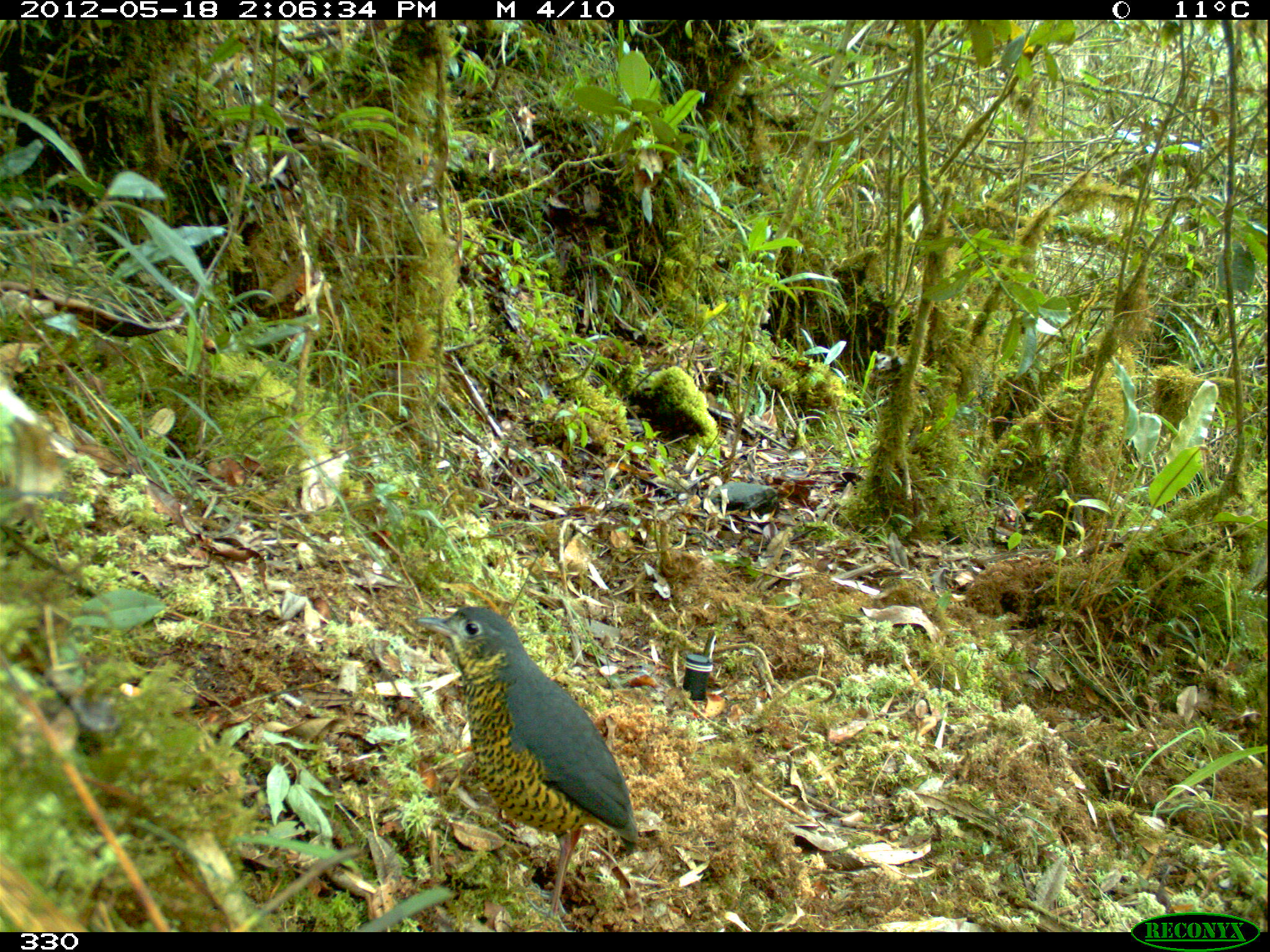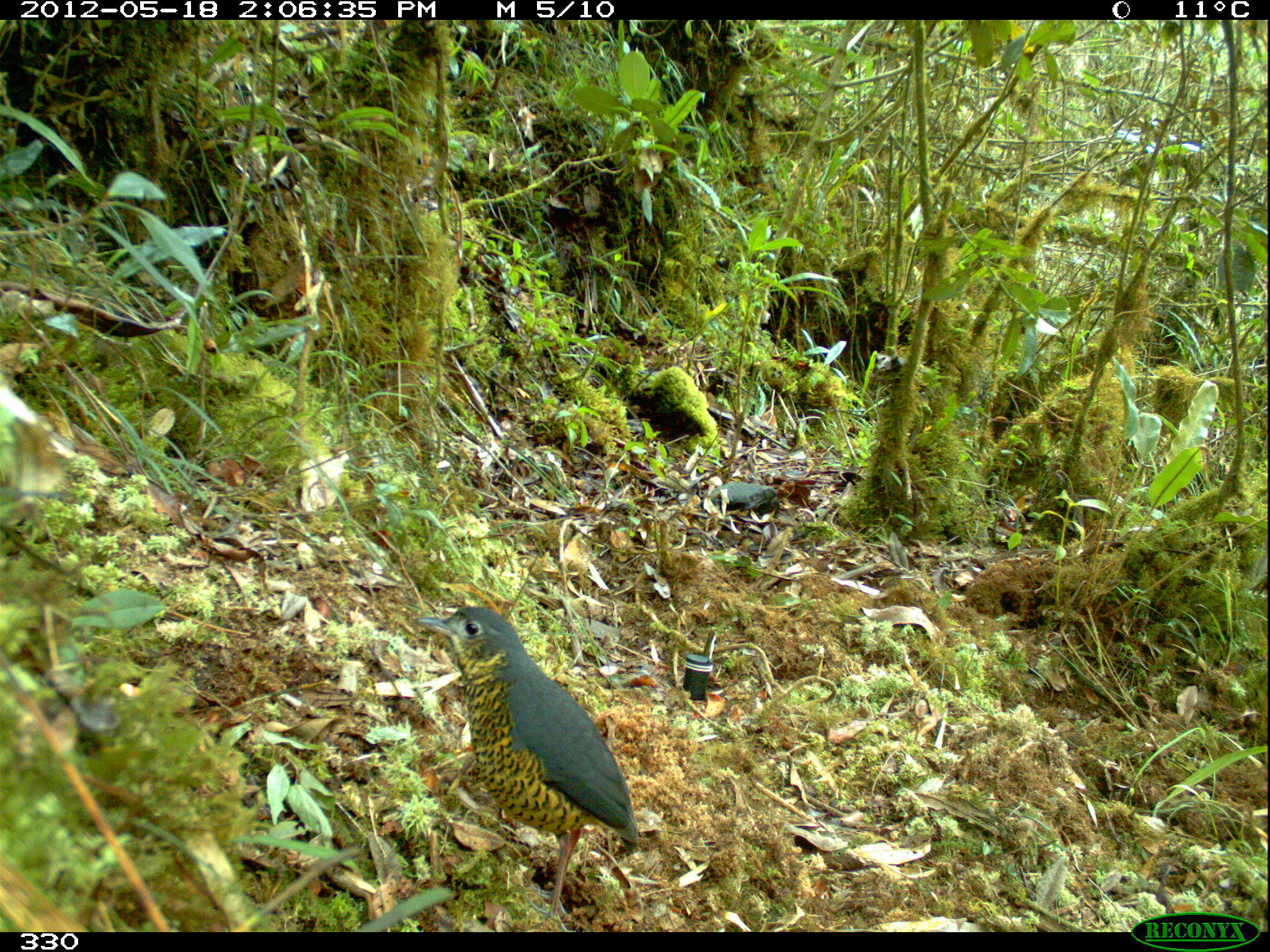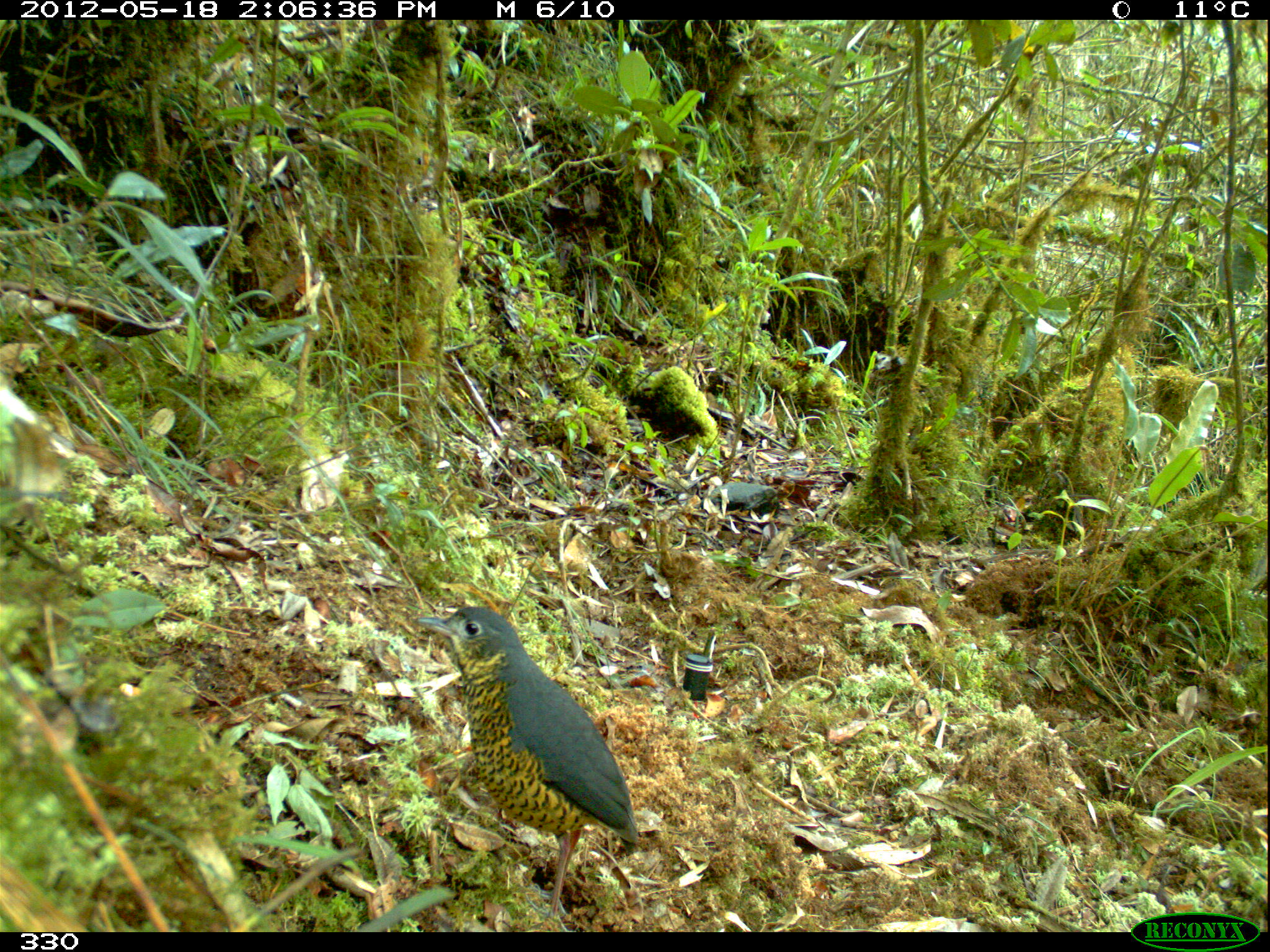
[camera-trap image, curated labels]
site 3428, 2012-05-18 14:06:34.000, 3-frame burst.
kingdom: Animalia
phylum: Chordata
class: Aves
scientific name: Aves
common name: bird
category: unknown bird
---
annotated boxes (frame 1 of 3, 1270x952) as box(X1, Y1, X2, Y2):
unknown bird: box(415, 605, 635, 930)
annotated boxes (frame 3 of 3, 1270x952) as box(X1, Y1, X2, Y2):
unknown bird: box(412, 606, 637, 932)